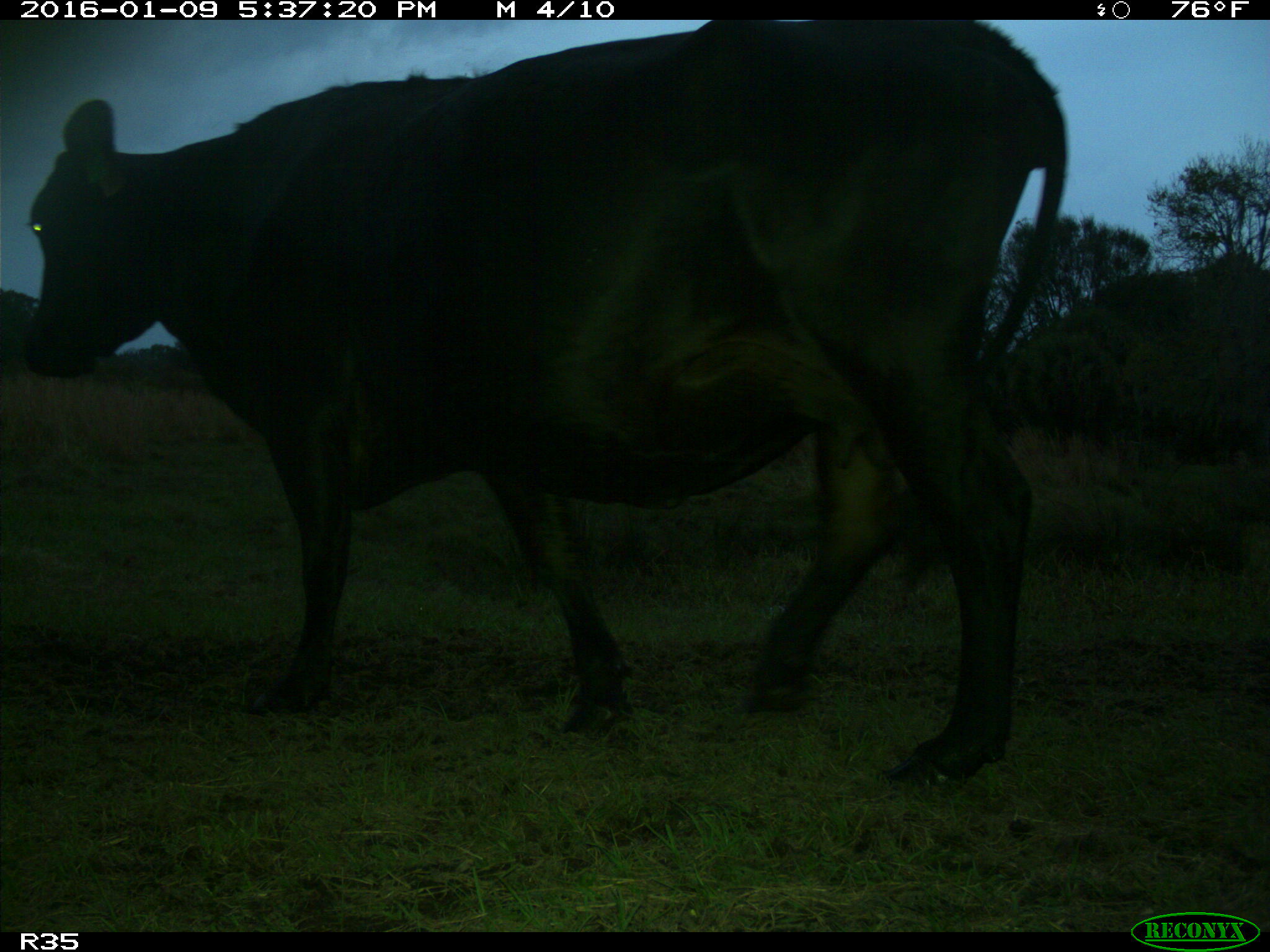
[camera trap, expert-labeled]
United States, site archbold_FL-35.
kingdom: Animalia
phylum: Chordata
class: Mammalia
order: Artiodactyla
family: Bovidae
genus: Bos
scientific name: Bos taurus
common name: domestic cow